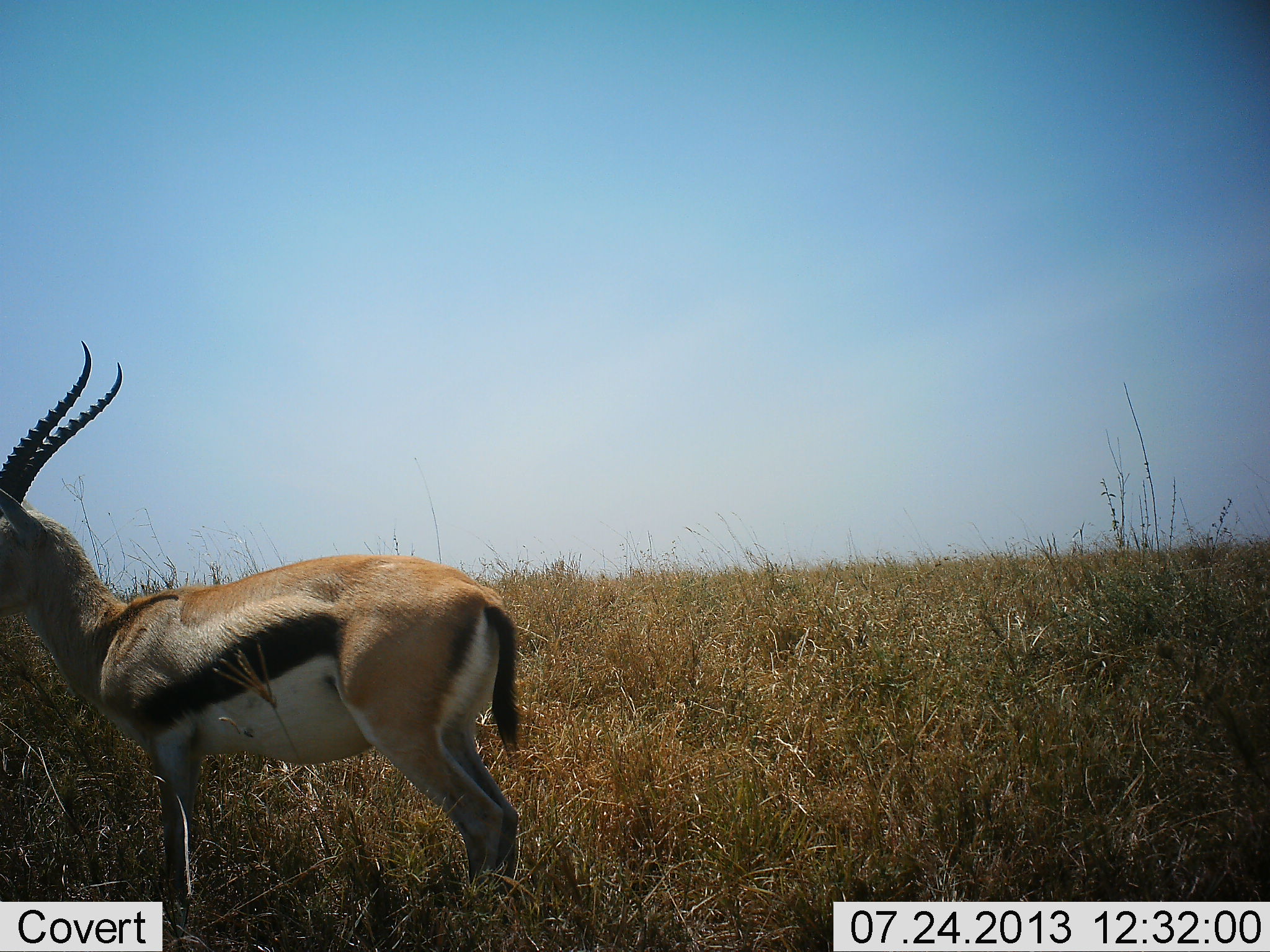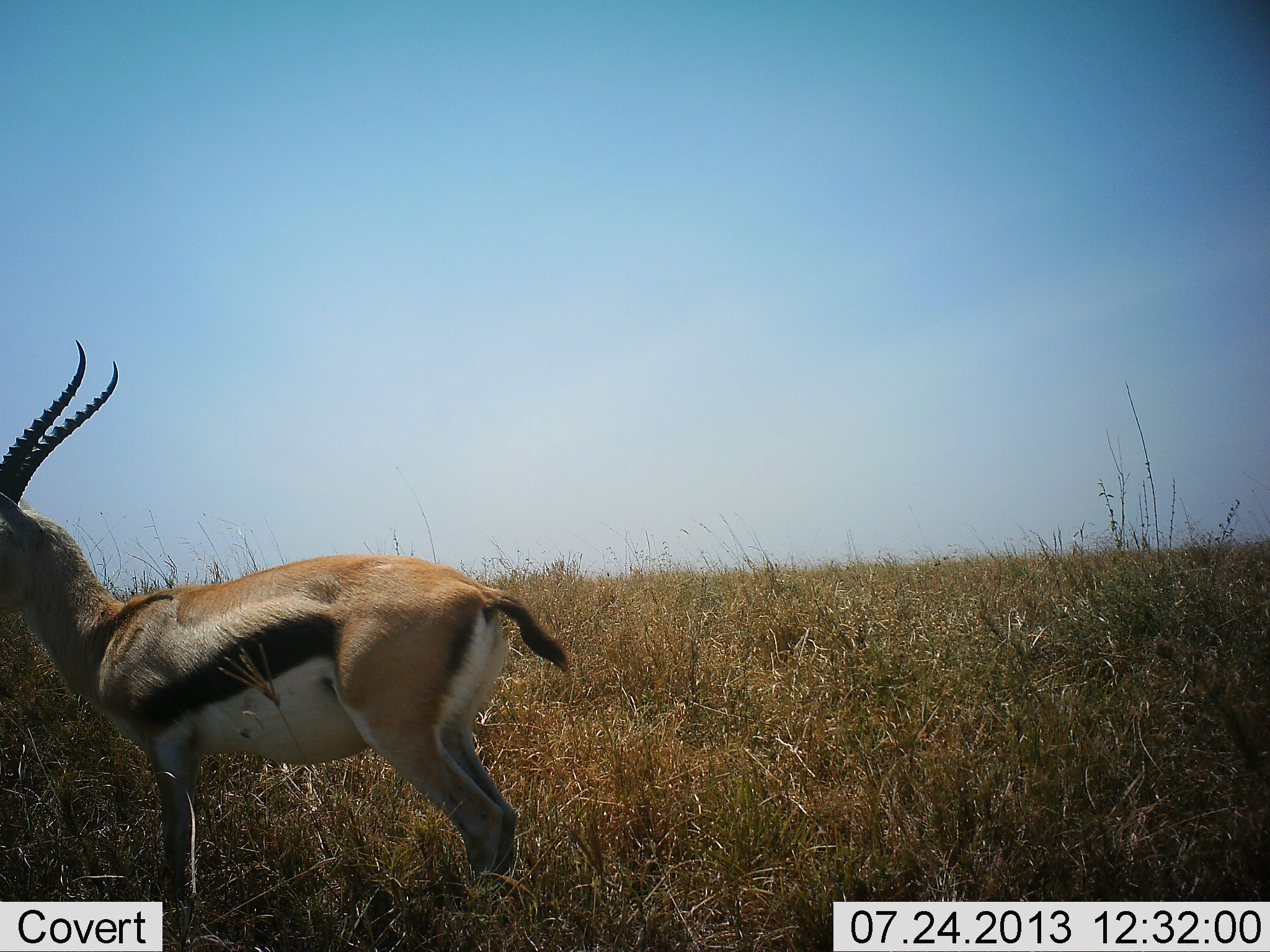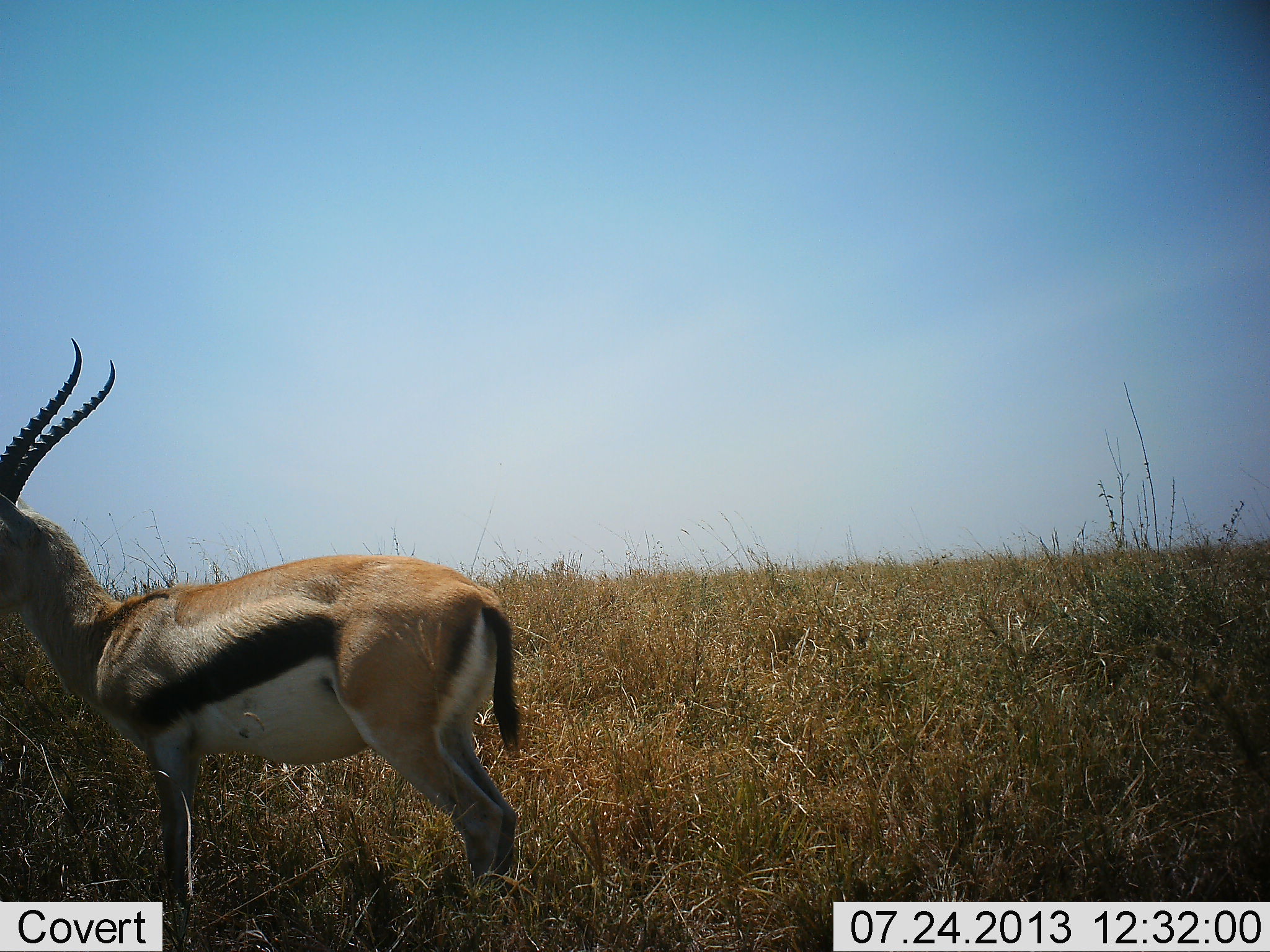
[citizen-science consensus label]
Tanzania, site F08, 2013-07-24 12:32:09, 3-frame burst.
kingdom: Animalia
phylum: Chordata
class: Mammalia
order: Artiodactyla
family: Bovidae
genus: Eudorcas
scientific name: Eudorcas thomsonii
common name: thomson's gazelle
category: gazellethomsons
Gazellethomsons (thomson's gazelle) (Eudorcas thomsonii), count 1. Behavior (volunteer vote fractions): standing 100%, resting 0%, moving 0%, interacting 0%. Young present (vote fraction): 0%. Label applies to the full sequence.